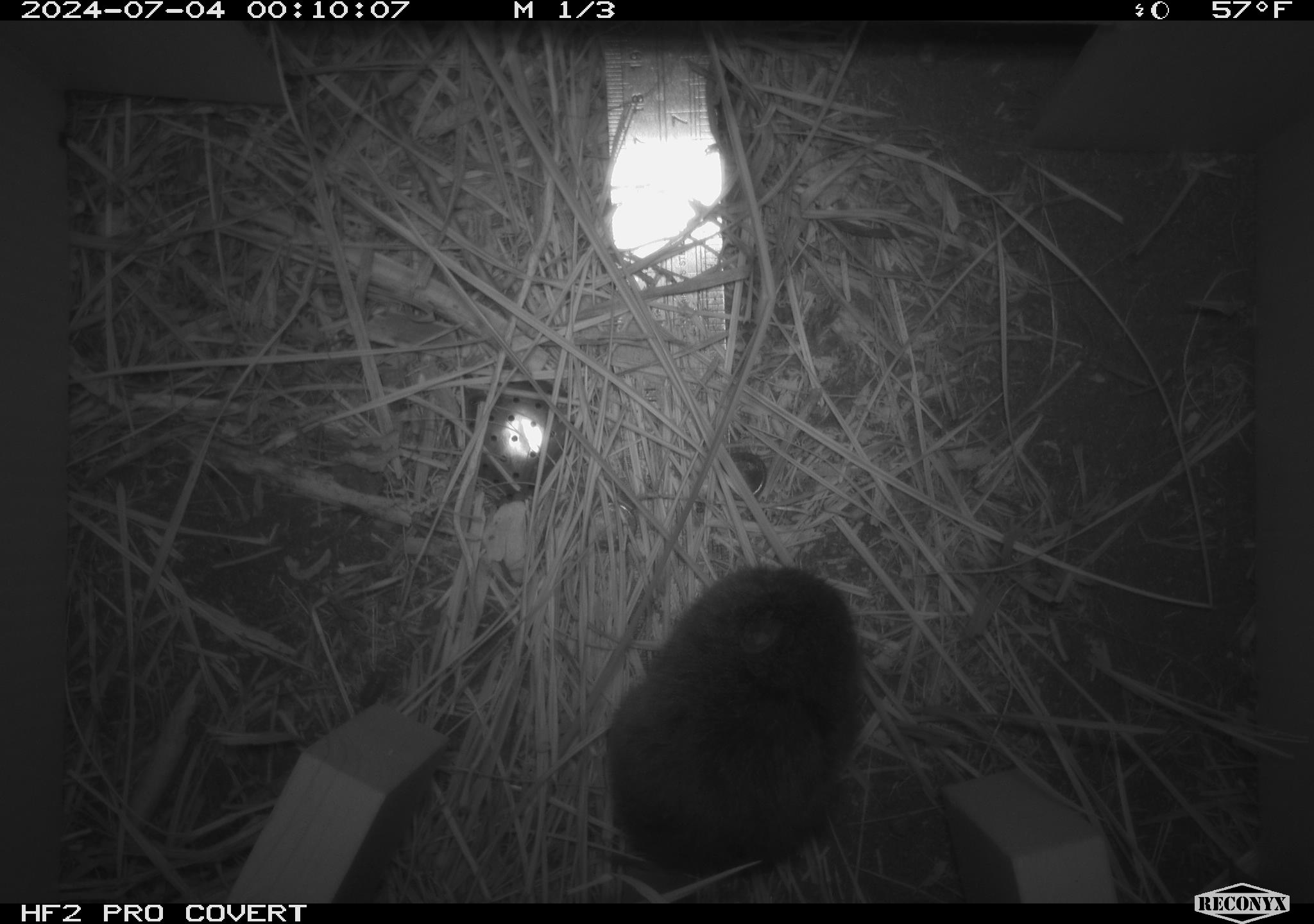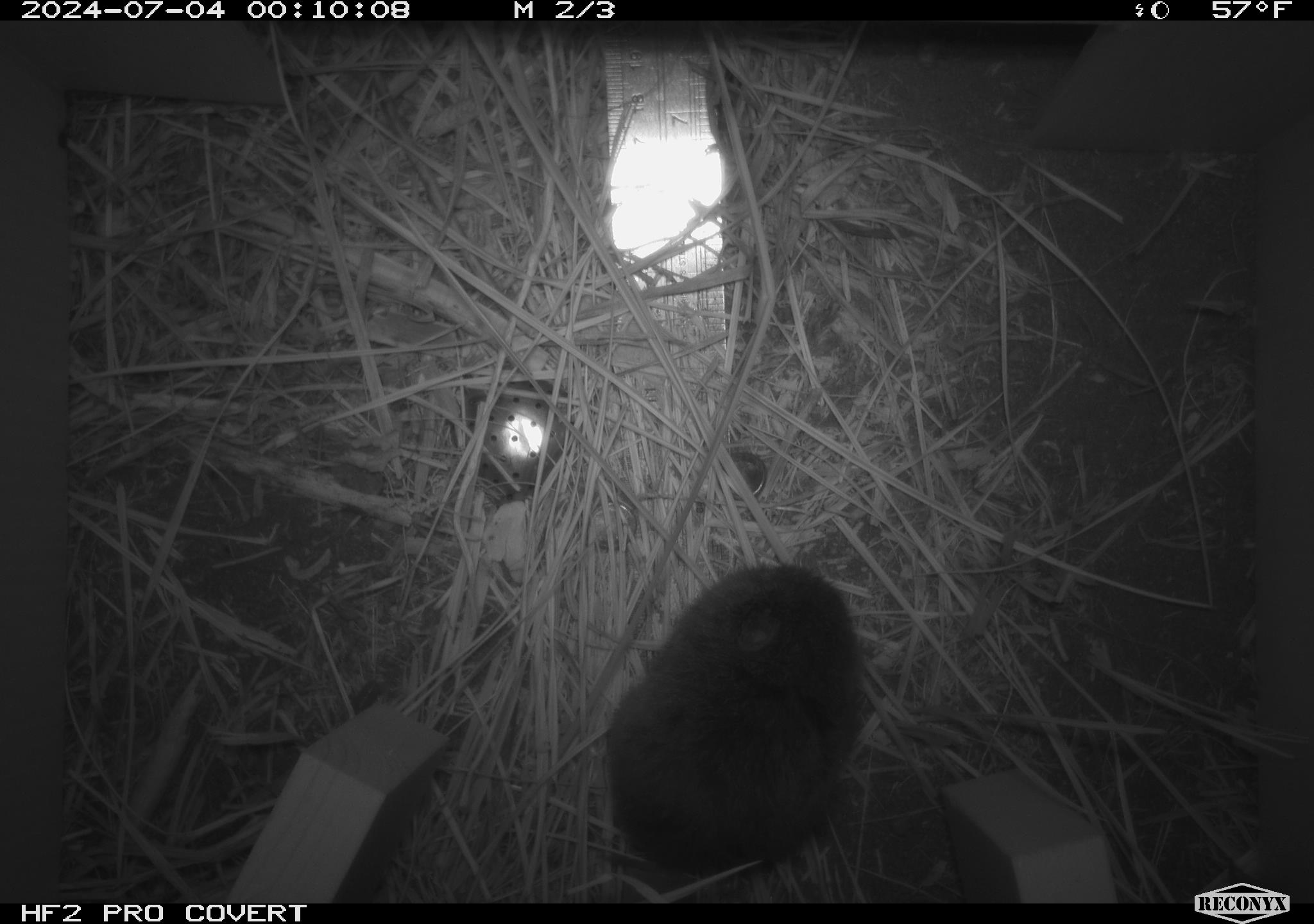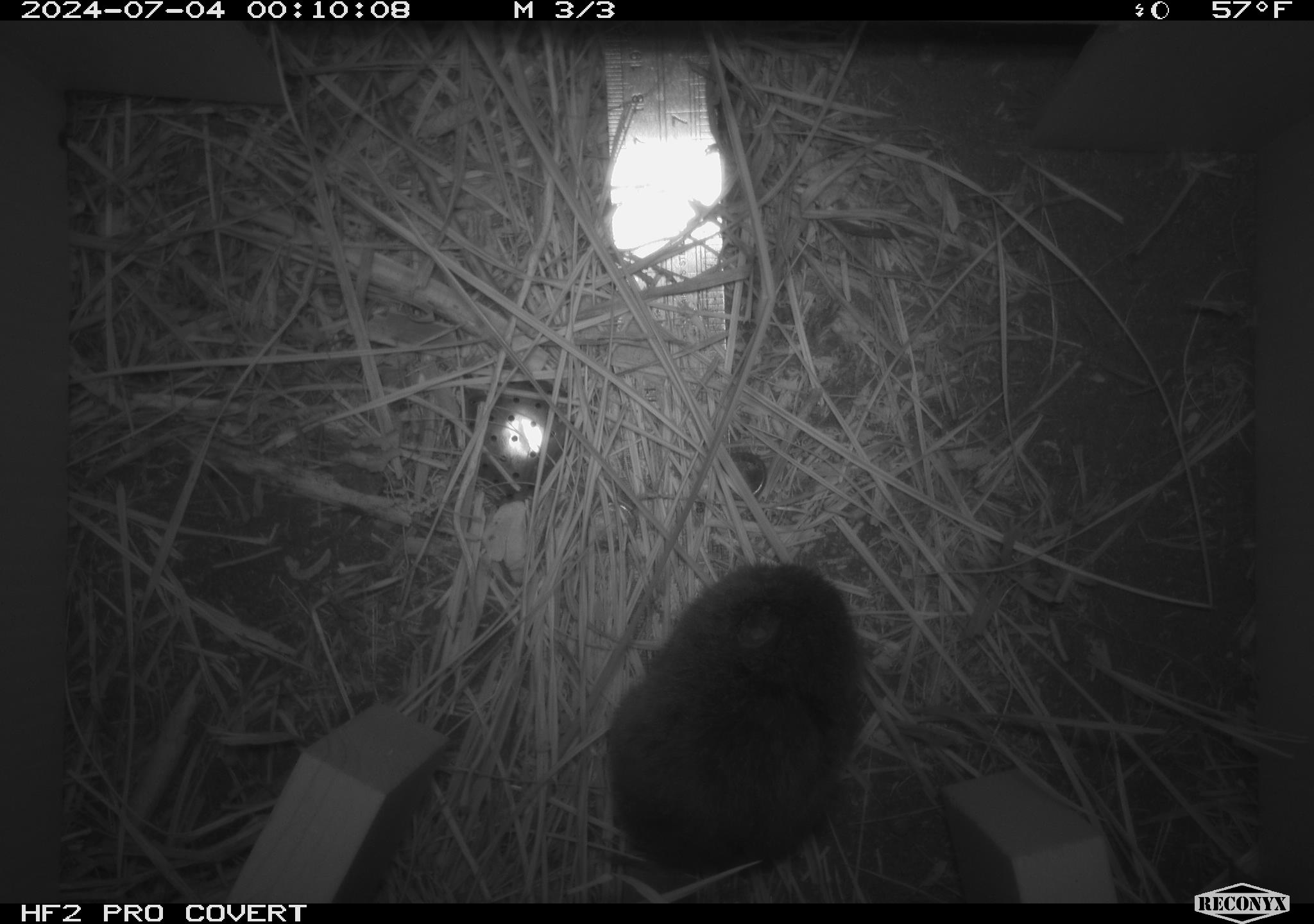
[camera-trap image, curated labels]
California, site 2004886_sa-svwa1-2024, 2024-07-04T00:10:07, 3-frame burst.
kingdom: Animalia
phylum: Chordata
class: Mammalia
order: Rodentia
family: Cricetidae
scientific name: Arvicolinae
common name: voles, lemmings, and muskrats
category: arvicolinae subfamily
Arvicolinae subfamily (voles, lemmings, and muskrats) (Arvicolinae).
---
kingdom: Animalia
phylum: Arthropoda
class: Malacostraca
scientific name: Malacostraca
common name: amphipods, crabs, isopods, krill, lobsters and shrimps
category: malacostracan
Malacostracan (amphipods, crabs, isopods, krill, lobsters and shrimps) (Malacostraca).